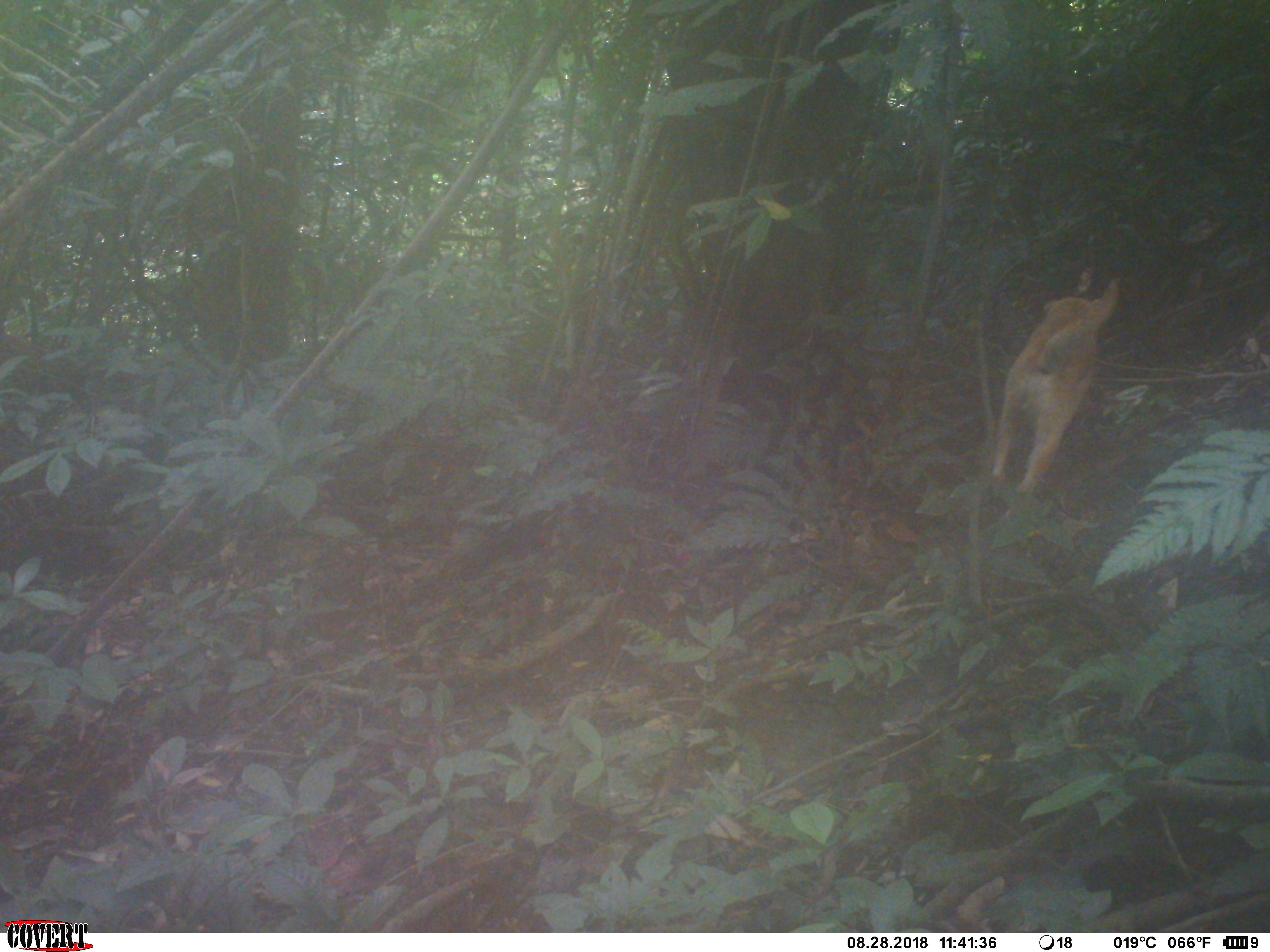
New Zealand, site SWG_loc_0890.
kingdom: Animalia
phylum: Chordata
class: Mammalia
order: Carnivora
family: Canidae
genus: Canis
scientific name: Canis familiaris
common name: domestic dog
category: dog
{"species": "dog (domestic dog) (Canis familiaris)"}